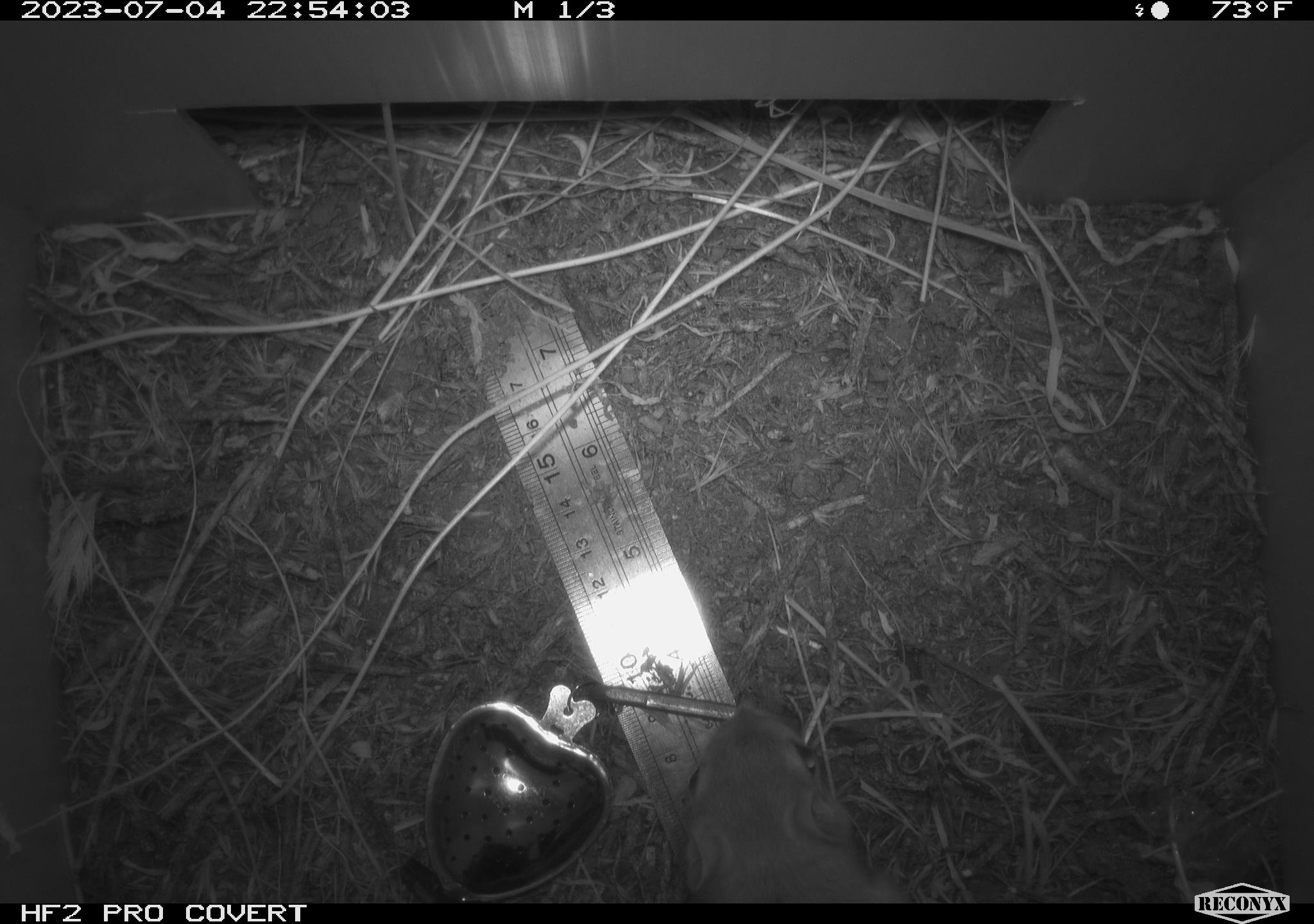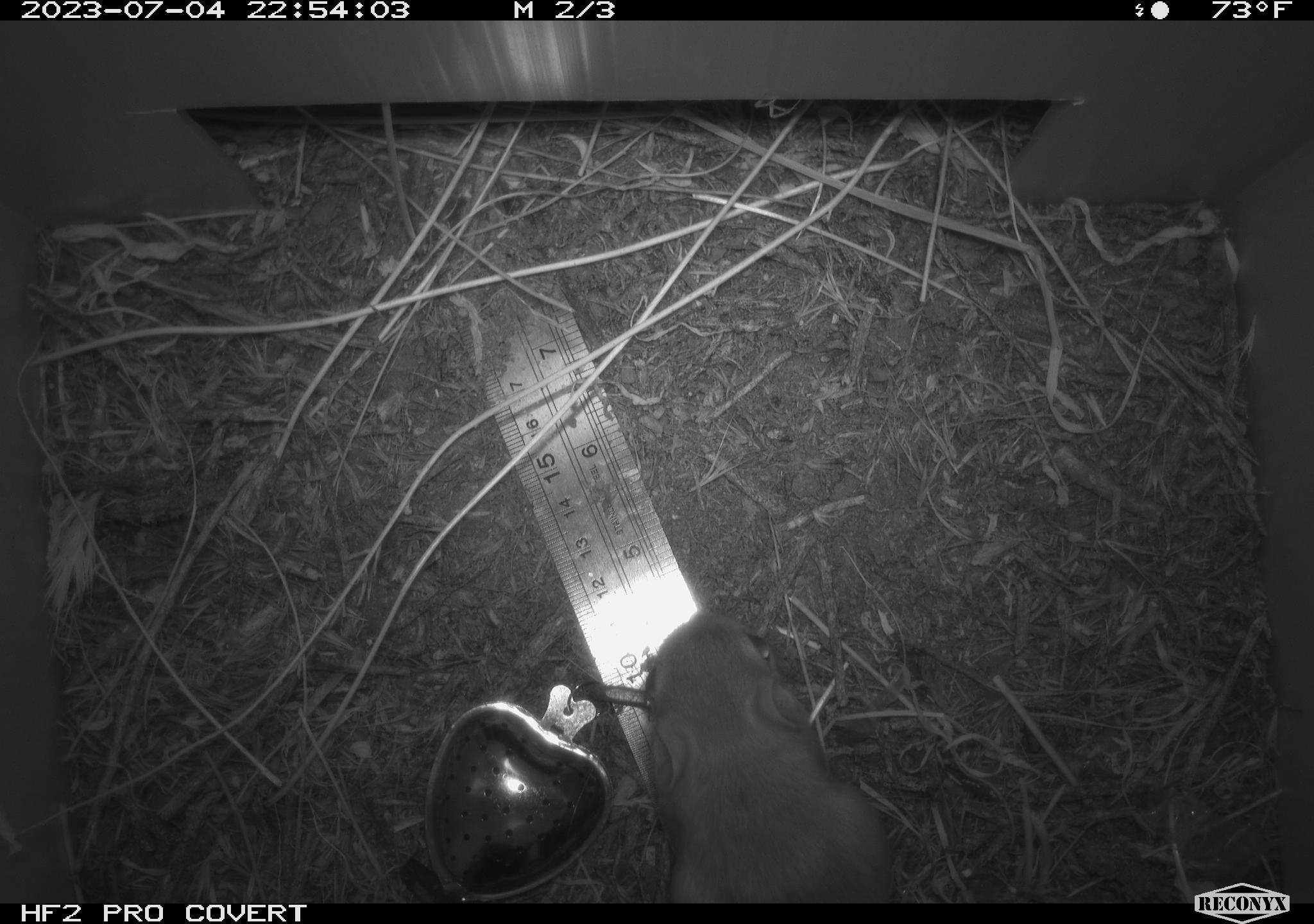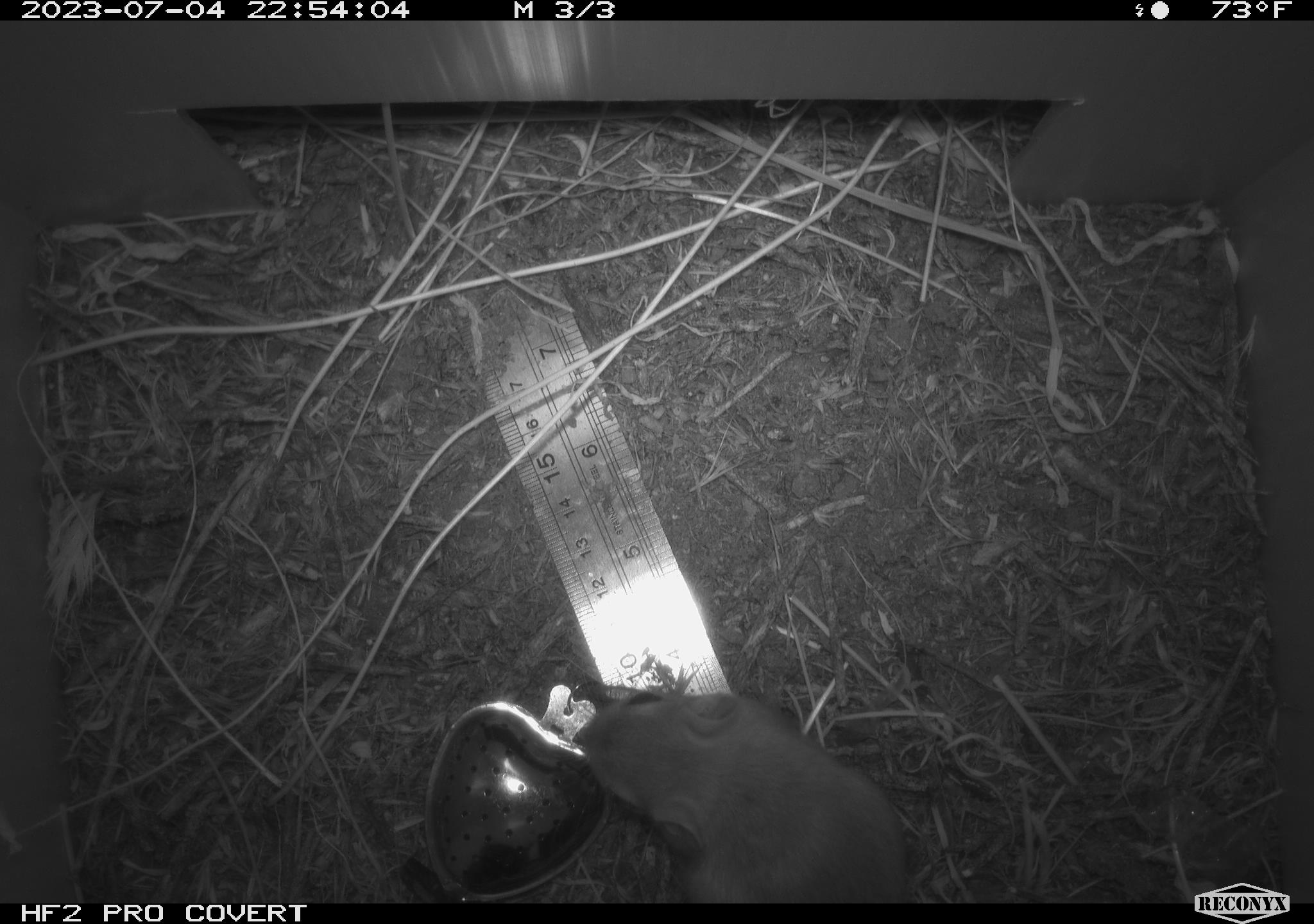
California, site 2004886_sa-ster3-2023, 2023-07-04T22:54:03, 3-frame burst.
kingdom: Animalia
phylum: Chordata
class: Mammalia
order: Rodentia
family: Heteromyidae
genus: Dipodomys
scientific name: Dipodomys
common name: kangaroo rats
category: dipodomys species